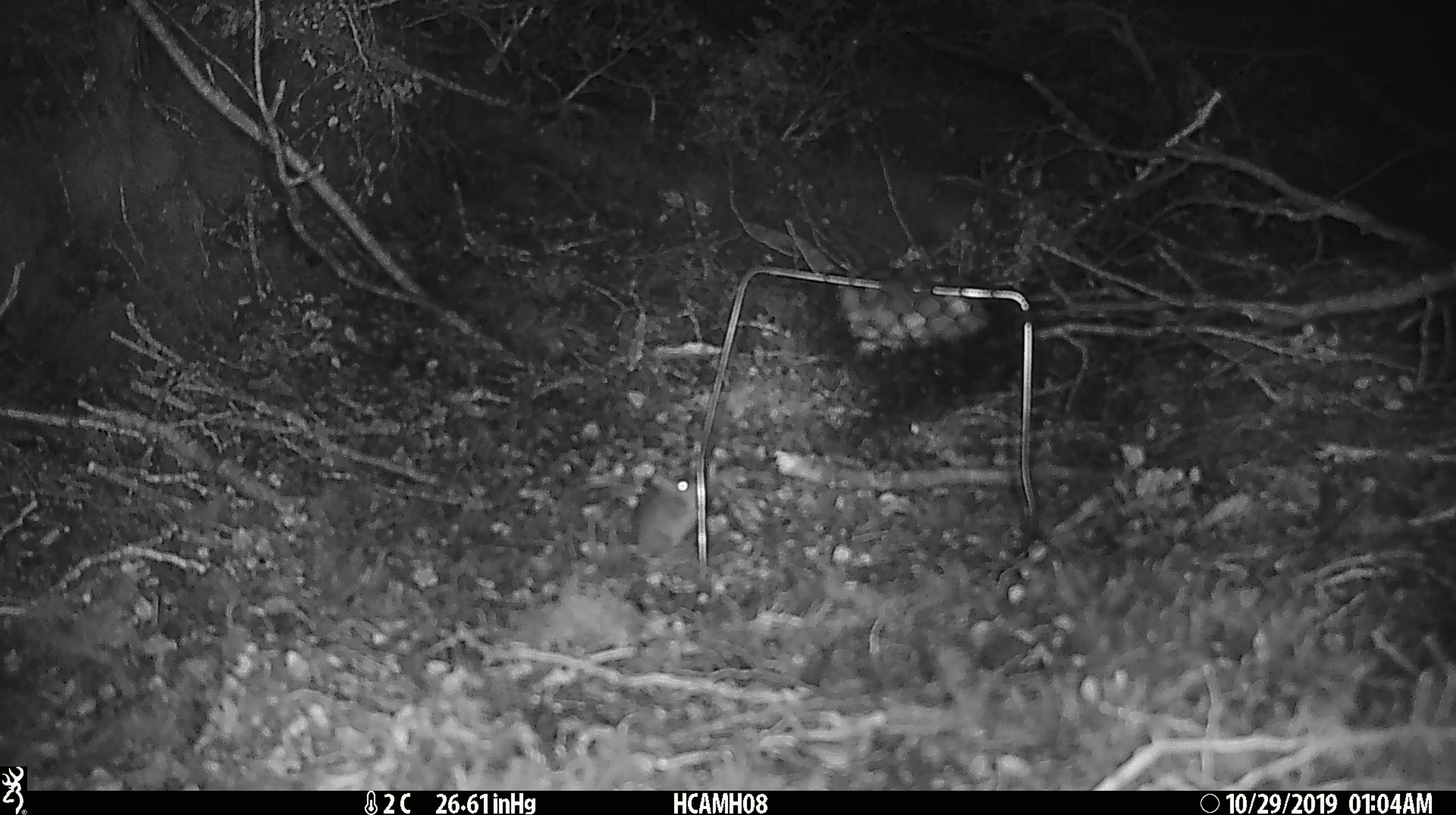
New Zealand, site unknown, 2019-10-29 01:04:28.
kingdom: Animalia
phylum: Chordata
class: Mammalia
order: Rodentia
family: Muridae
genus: Mus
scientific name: Mus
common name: mouse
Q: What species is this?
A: Mouse (Mus).